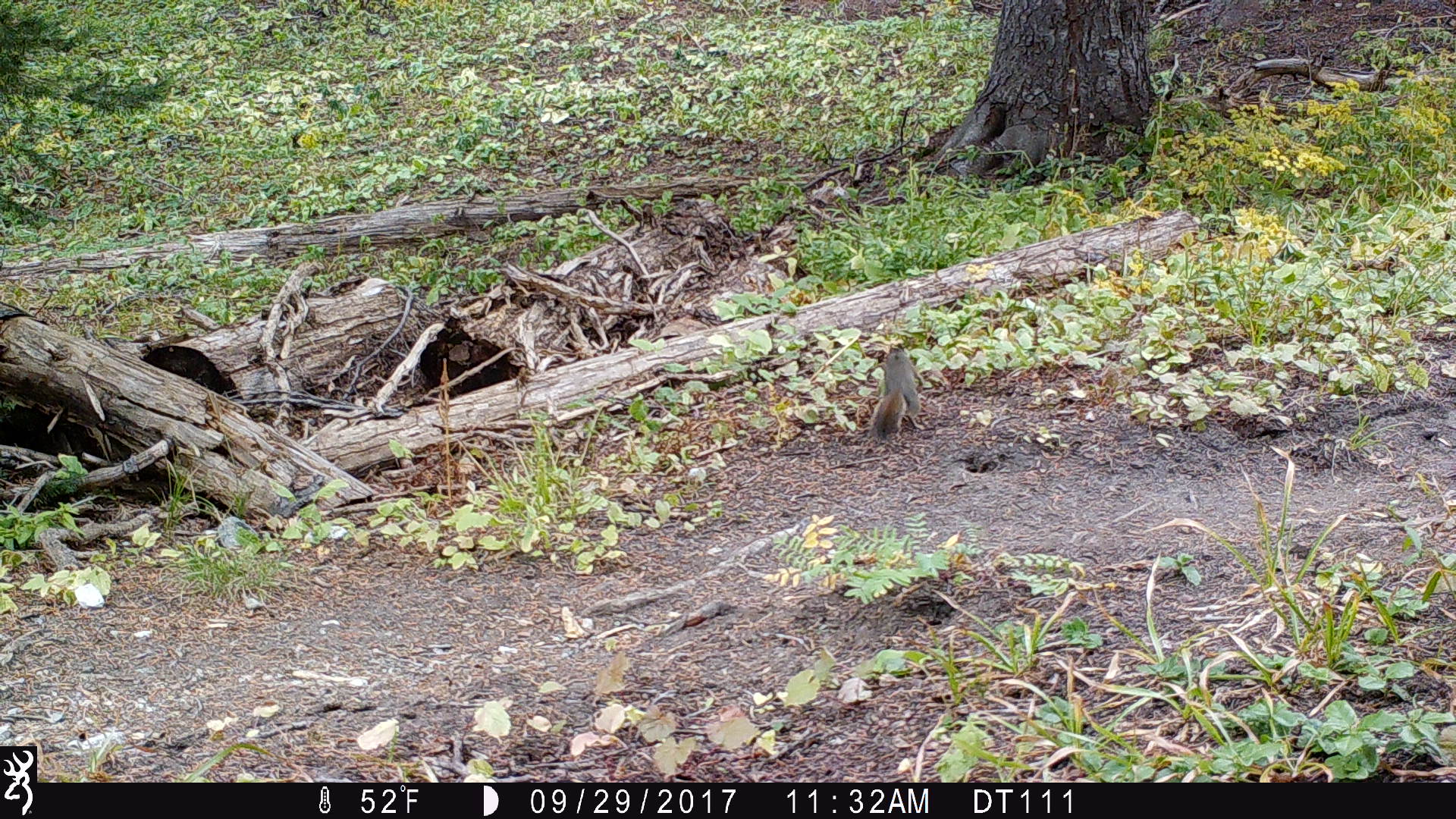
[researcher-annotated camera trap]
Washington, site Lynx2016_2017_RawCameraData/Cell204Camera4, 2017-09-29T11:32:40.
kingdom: Animalia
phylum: Chordata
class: Mammalia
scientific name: Mammalia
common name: small mammal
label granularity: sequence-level